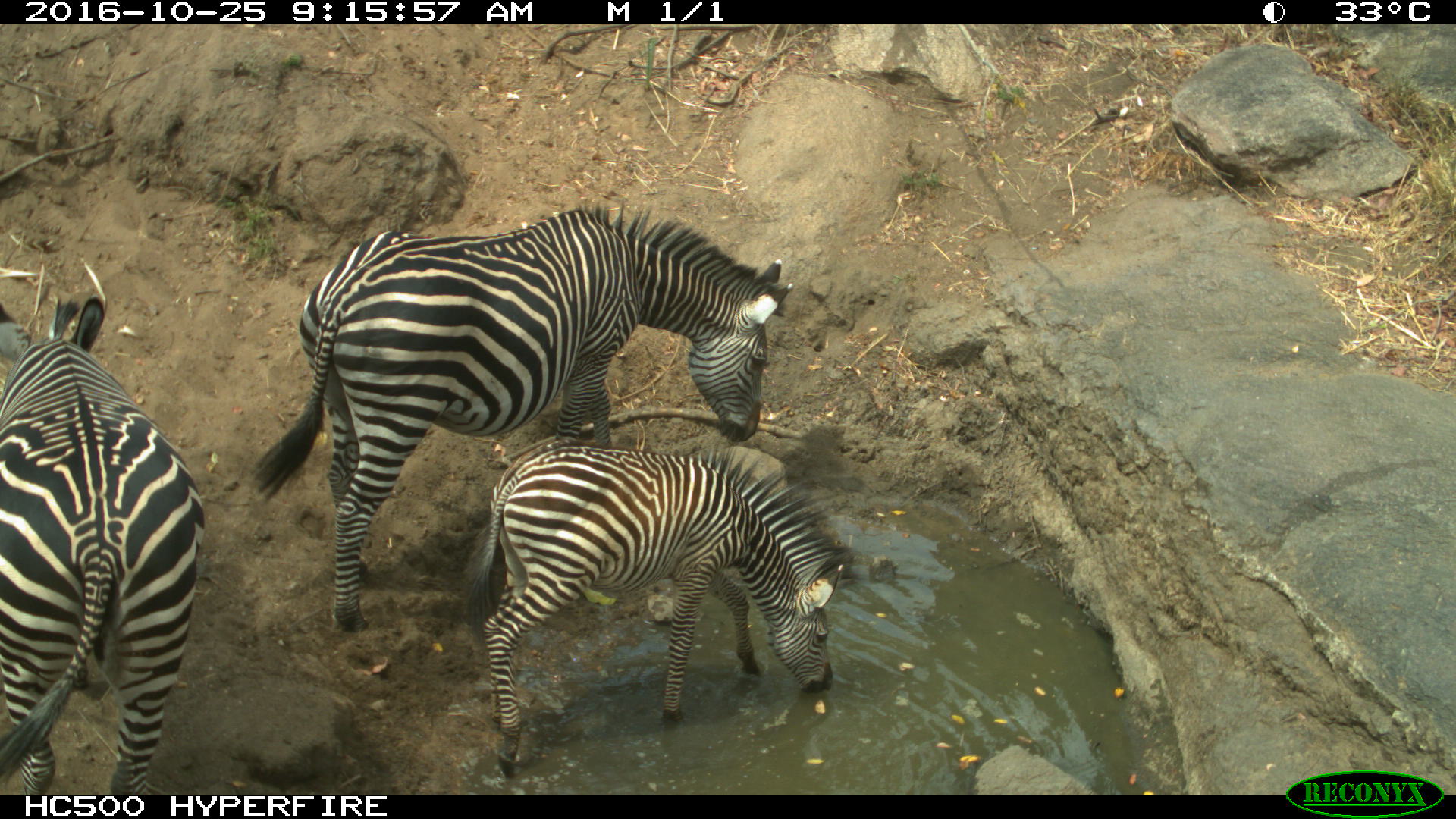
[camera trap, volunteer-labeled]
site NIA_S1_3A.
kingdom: Animalia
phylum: Chordata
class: Mammalia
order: Perissodactyla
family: Equidae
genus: Equus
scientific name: Equus quagga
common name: plains zebra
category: zebraplains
Zebraplains (plains zebra) (Equus quagga), count 3. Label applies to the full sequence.